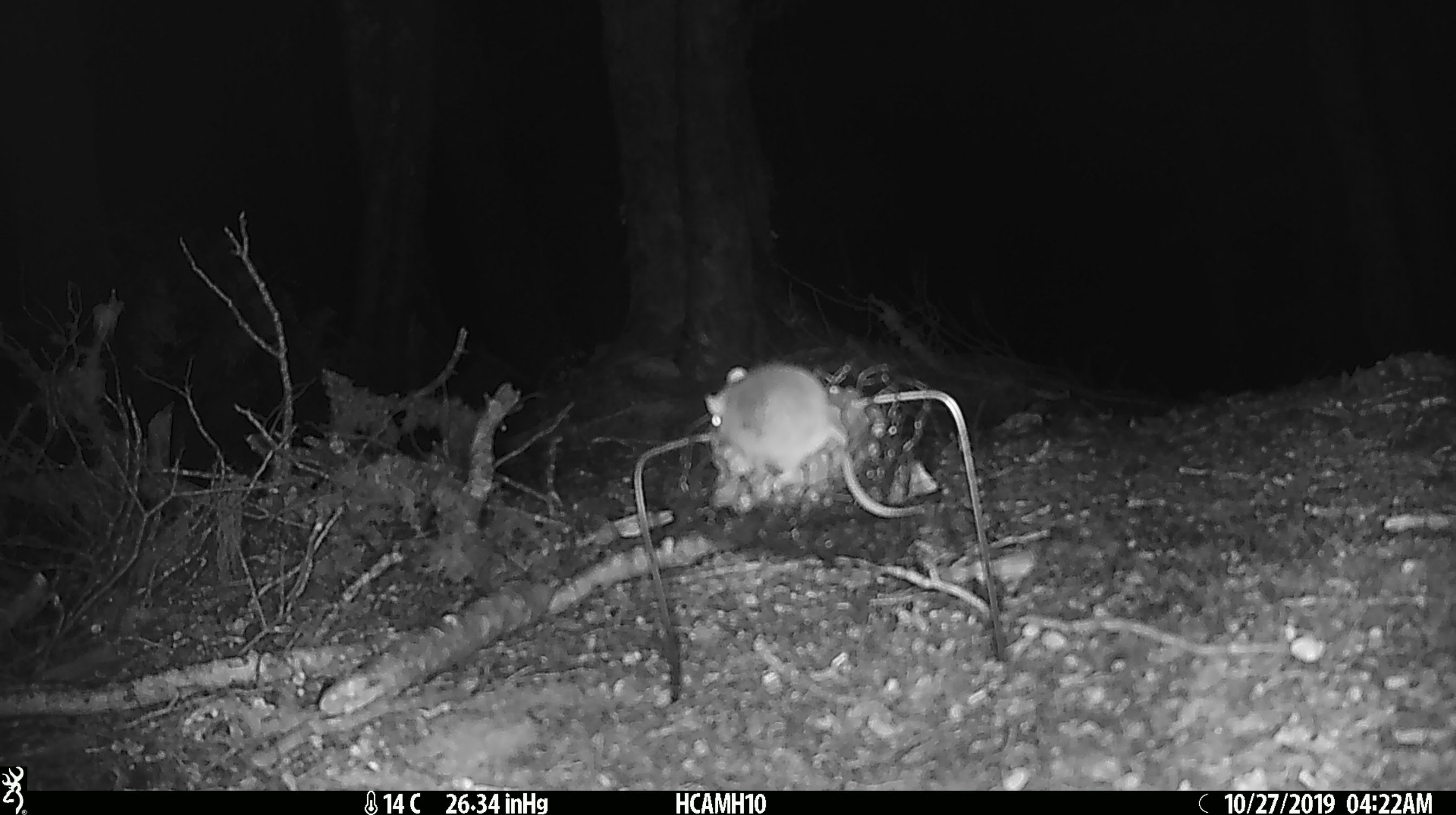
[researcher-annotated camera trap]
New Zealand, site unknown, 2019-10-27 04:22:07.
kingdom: Animalia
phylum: Chordata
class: Mammalia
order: Rodentia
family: Muridae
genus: Mus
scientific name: Mus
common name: mouse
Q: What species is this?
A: Mouse (Mus).